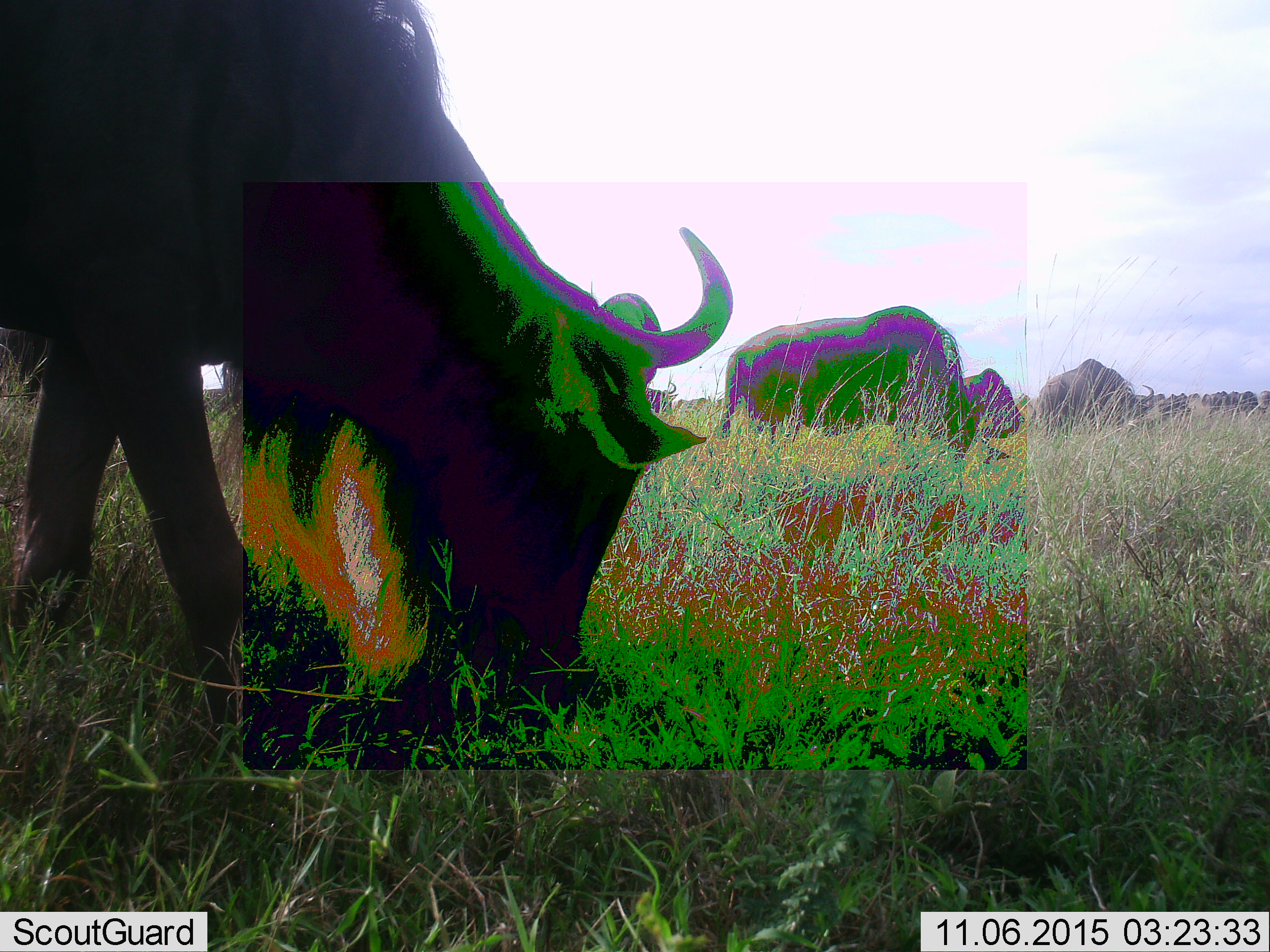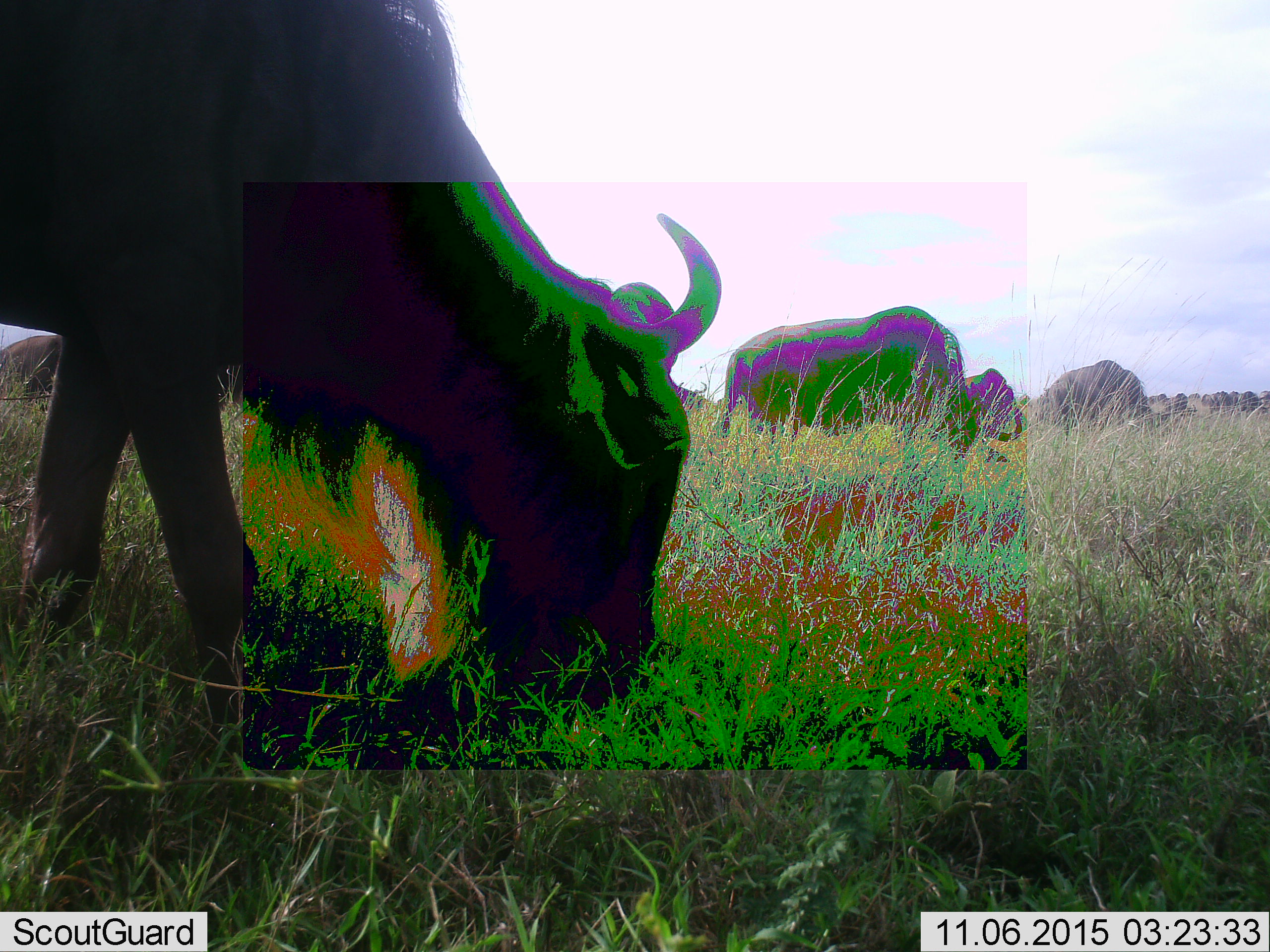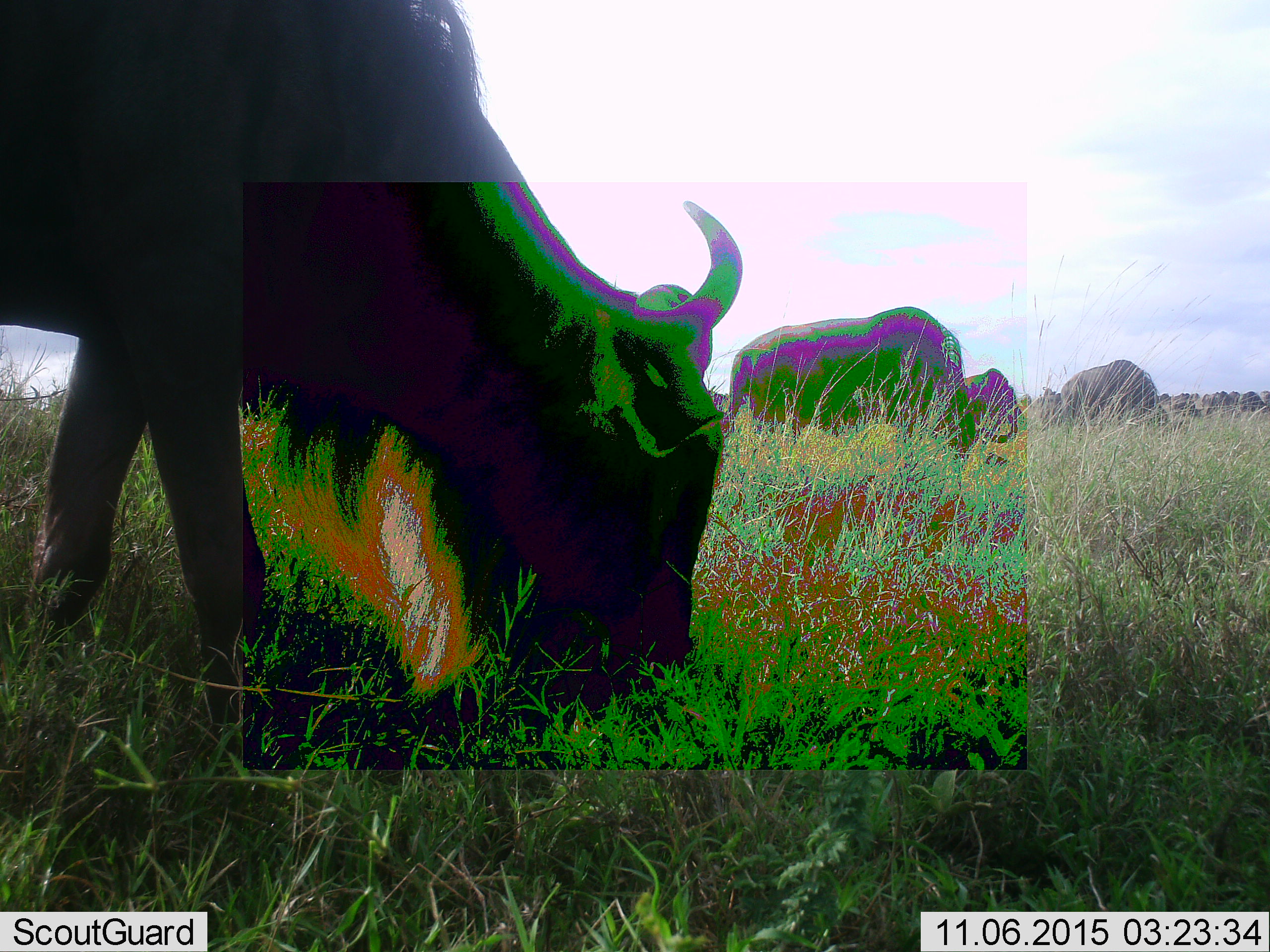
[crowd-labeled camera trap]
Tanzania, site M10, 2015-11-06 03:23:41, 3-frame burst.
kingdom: Animalia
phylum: Chordata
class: Mammalia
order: Artiodactyla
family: Bovidae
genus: Connochaetes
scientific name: Connochaetes taurinus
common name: blue wildebeest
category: wildebeest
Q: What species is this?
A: Wildebeest (blue wildebeest) (Connochaetes taurinus).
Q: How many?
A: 11-50.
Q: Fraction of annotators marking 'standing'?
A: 38%.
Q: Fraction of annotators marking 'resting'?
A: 0%.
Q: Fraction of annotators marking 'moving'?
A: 62%.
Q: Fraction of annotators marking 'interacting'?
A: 0%.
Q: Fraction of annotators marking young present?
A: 0%.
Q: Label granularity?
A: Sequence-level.